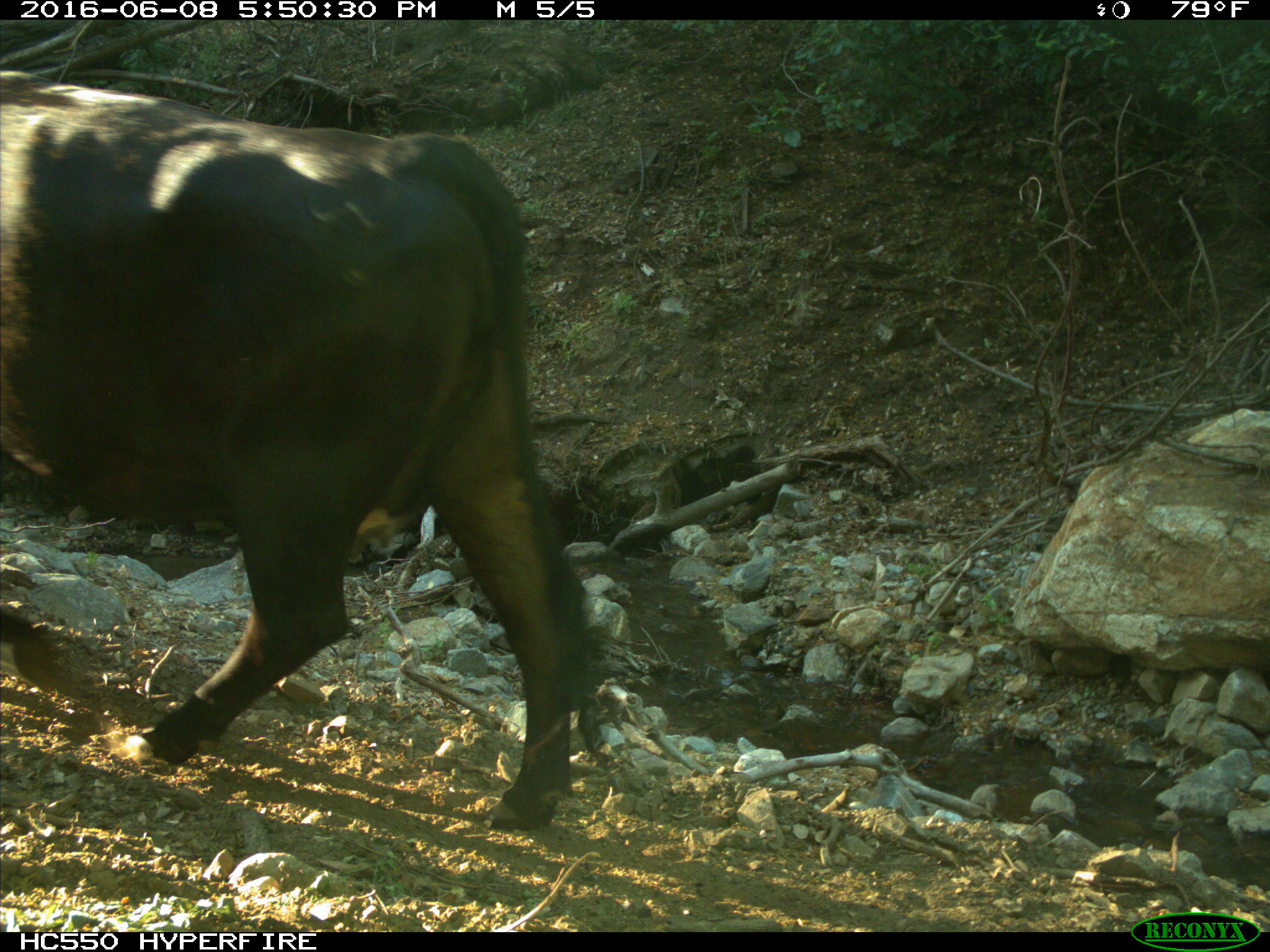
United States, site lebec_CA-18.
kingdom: Animalia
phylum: Chordata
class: Mammalia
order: Artiodactyla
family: Bovidae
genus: Bos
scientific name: Bos taurus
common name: domestic cow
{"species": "Bos taurus (domestic cow)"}